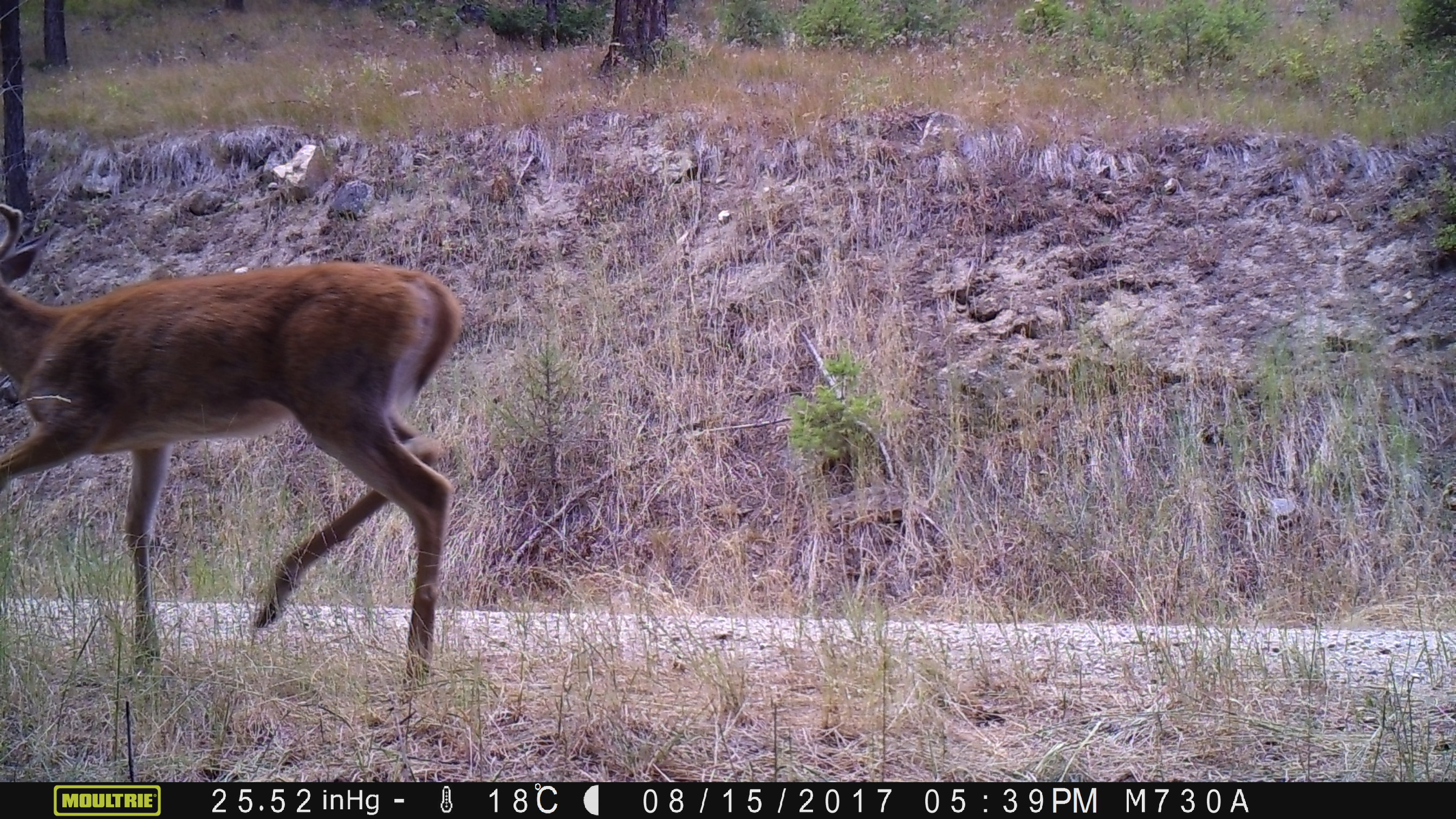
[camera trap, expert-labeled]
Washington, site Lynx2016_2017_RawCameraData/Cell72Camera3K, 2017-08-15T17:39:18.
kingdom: Animalia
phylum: Chordata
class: Mammalia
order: Artiodactyla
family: Cervidae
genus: Odocoileus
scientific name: Odocoileus virginianus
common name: white-tailed deer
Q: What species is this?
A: Odocoileus virginianus (white-tailed deer).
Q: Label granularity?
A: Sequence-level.